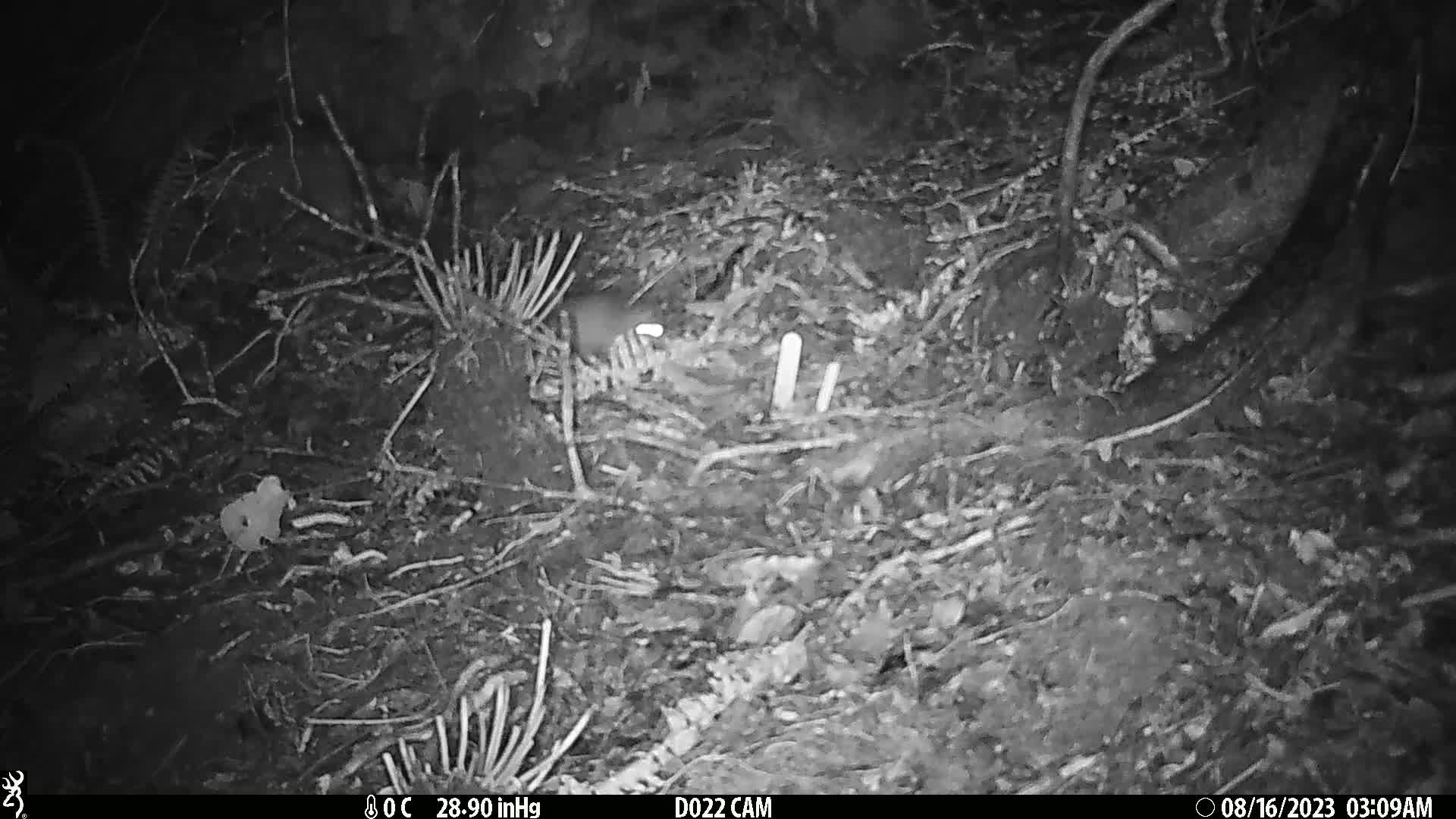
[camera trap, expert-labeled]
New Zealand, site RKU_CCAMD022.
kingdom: Animalia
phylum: Chordata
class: Mammalia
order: Rodentia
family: Muridae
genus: Rattus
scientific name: Rattus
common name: rat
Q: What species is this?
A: Rat (Rattus).